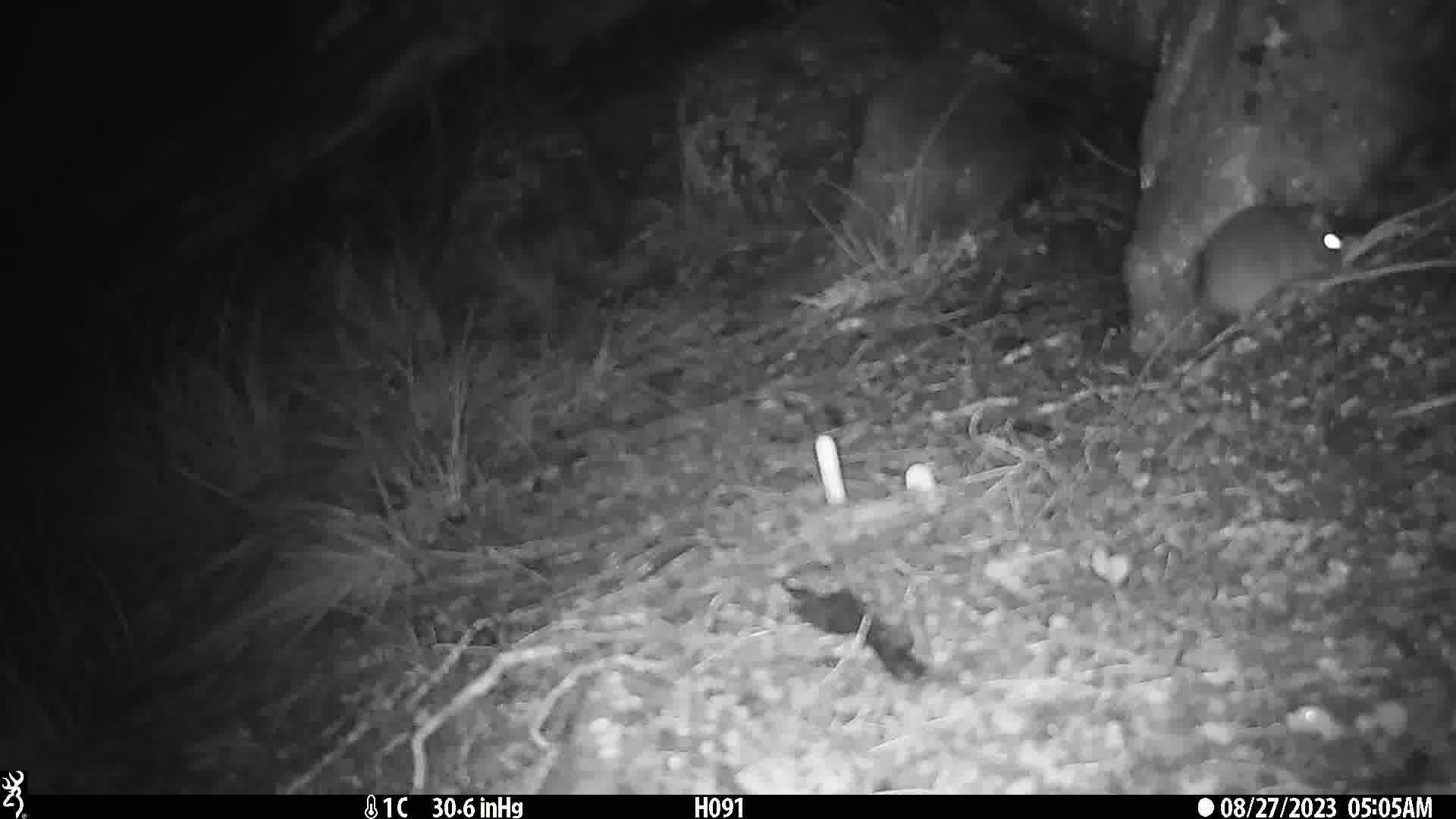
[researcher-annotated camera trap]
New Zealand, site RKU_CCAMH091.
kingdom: Animalia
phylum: Chordata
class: Mammalia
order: Rodentia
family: Muridae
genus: Rattus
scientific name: Rattus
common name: rat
Rat (Rattus).